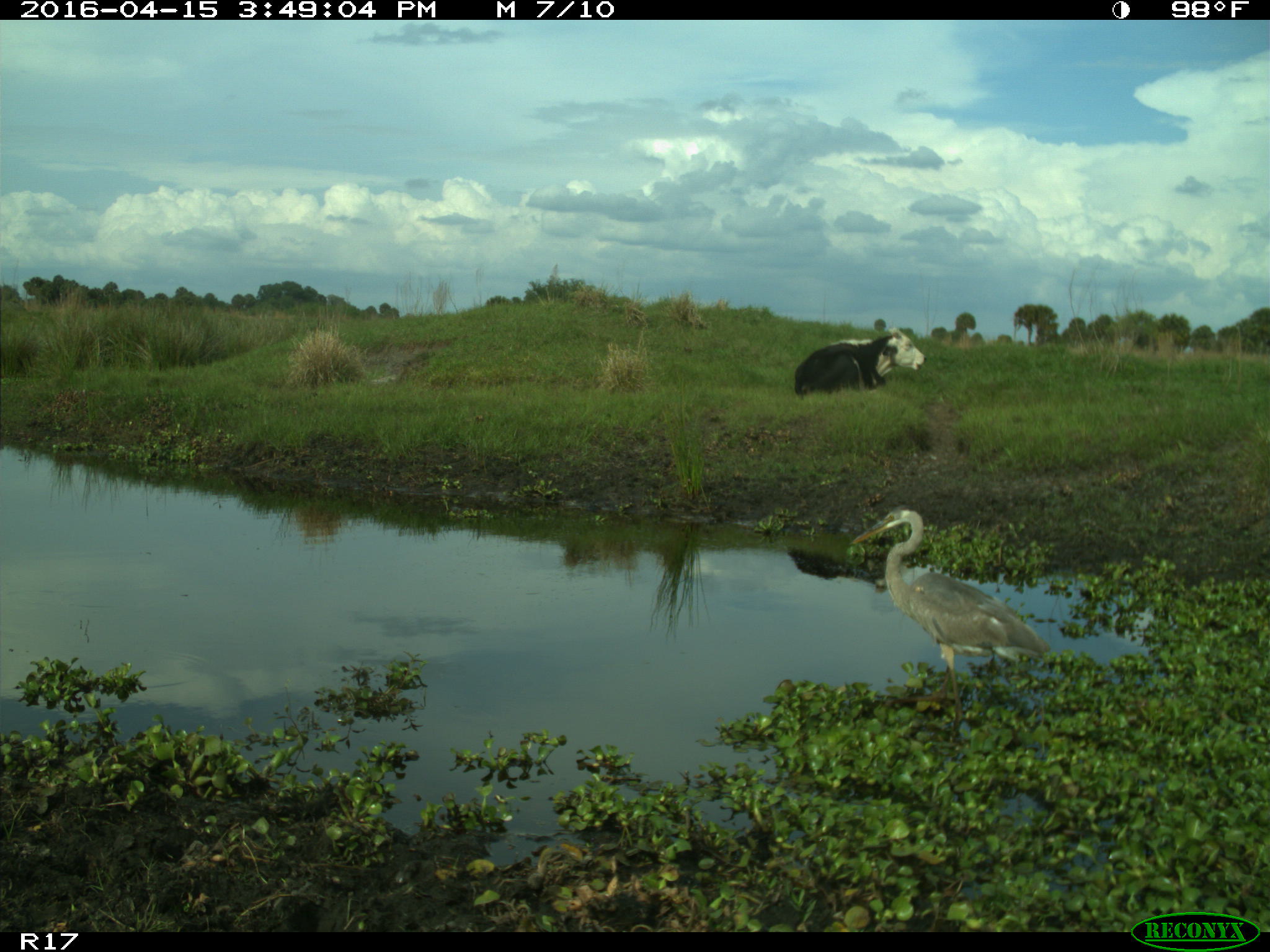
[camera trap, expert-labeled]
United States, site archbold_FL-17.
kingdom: Animalia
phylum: Chordata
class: Mammalia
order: Artiodactyla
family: Bovidae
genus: Bos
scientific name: Bos taurus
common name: domestic cow